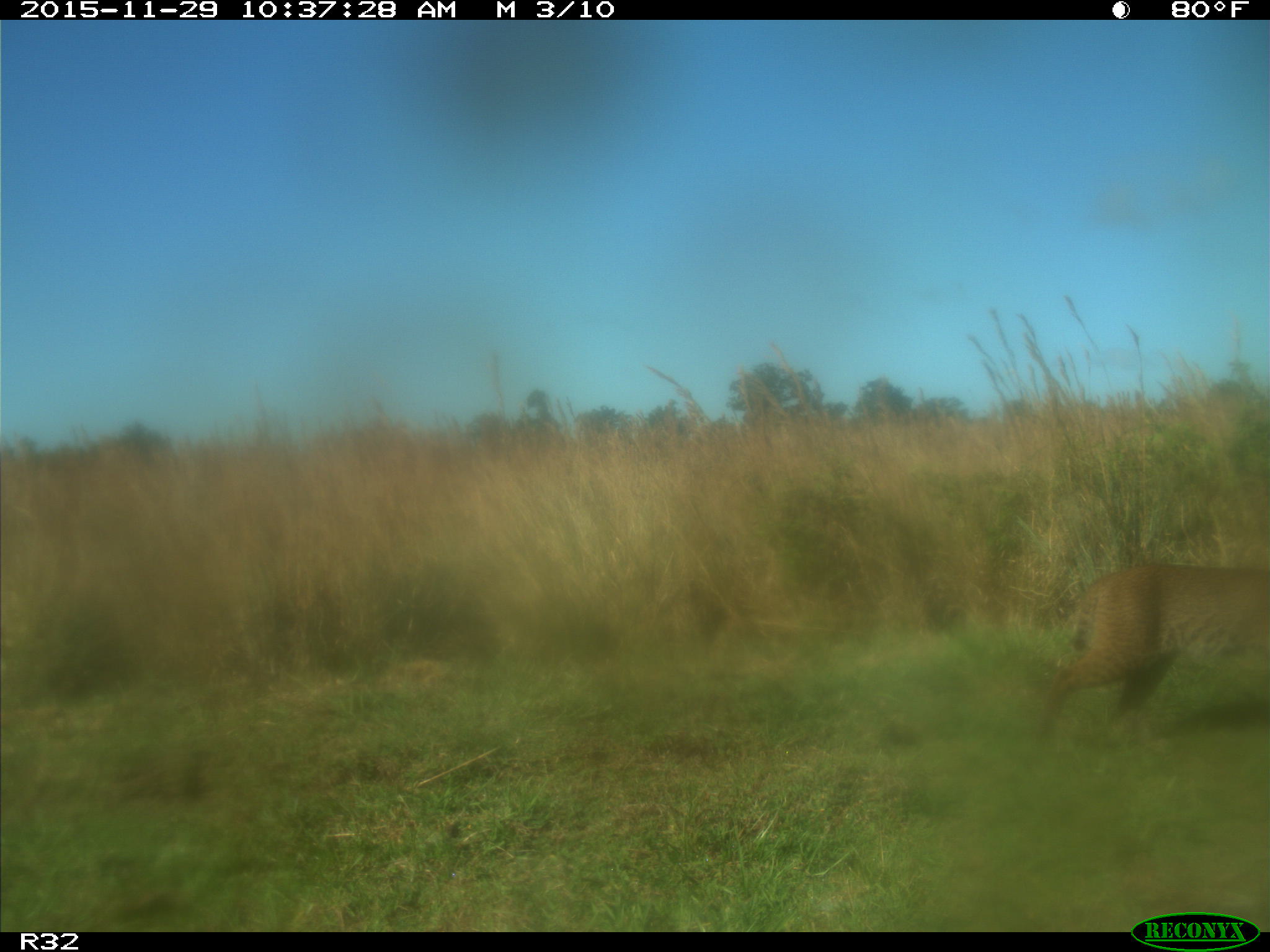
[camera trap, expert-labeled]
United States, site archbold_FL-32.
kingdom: Animalia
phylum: Chordata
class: Mammalia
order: Carnivora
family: Felidae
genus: Lynx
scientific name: Lynx rufus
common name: bobcat